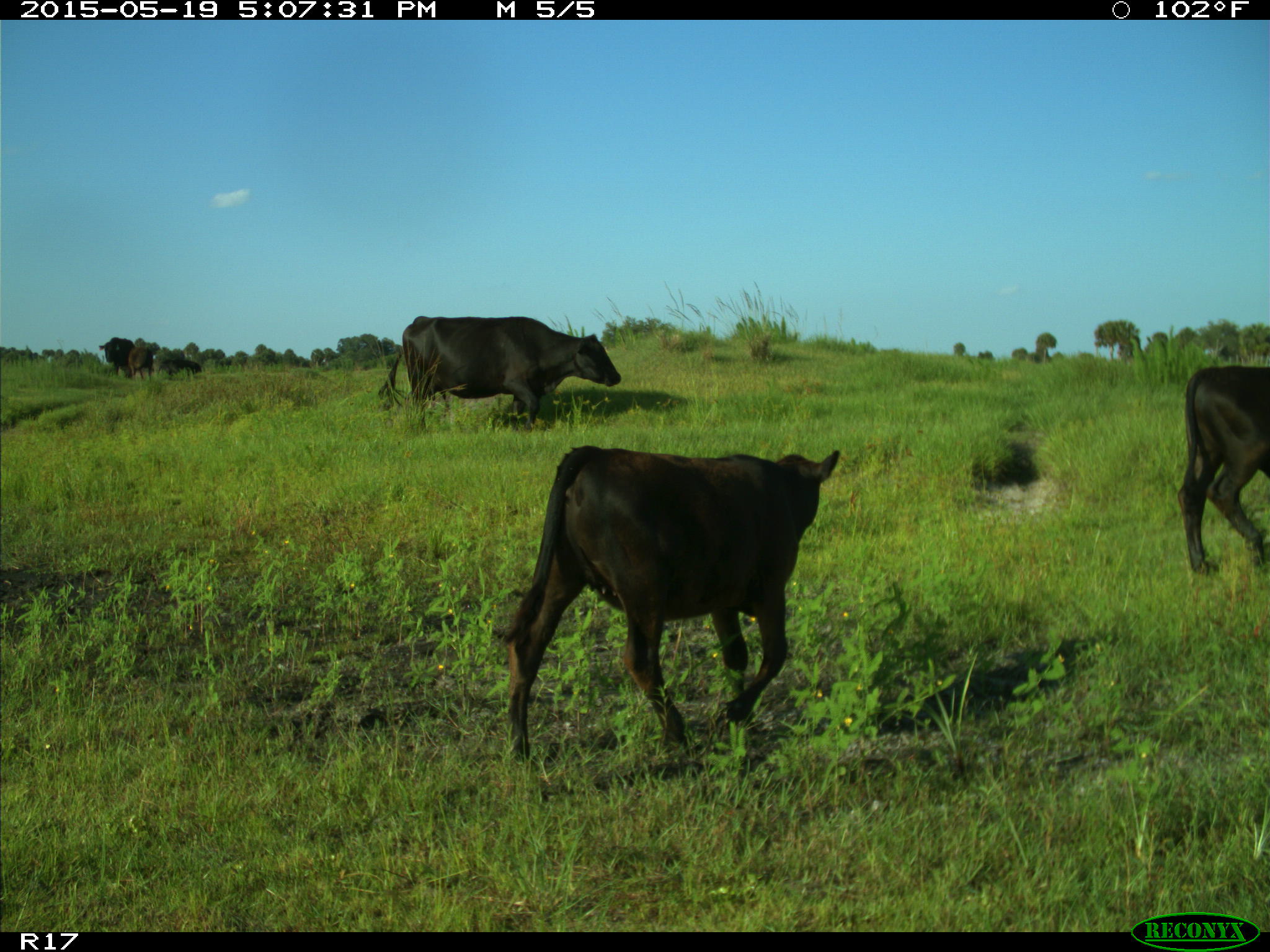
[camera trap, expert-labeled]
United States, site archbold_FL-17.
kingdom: Animalia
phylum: Chordata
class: Mammalia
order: Artiodactyla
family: Bovidae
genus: Bos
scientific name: Bos taurus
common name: domestic cow